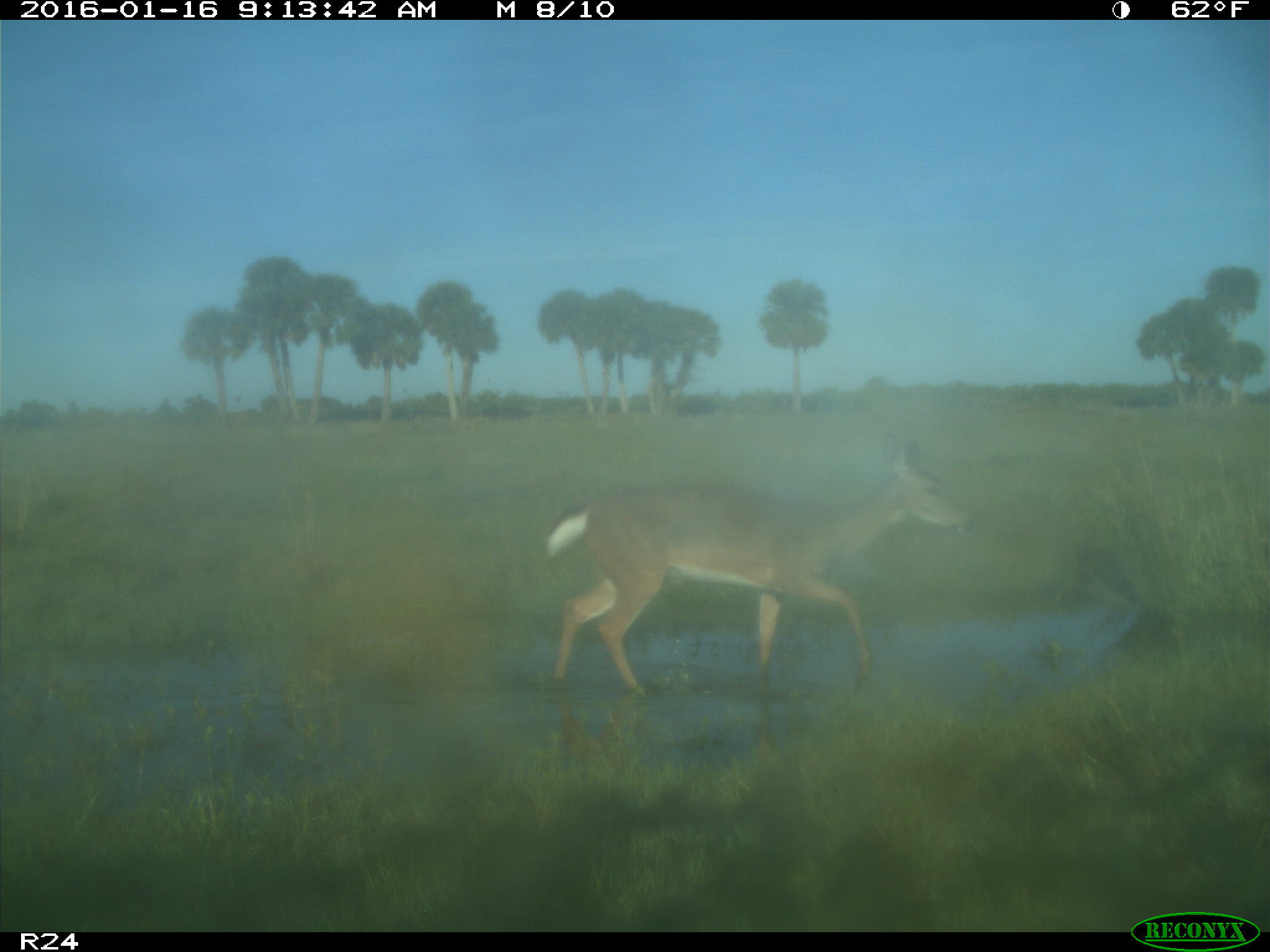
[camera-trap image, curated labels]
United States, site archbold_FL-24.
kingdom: Animalia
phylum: Chordata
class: Mammalia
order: Artiodactyla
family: Cervidae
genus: Odocoileus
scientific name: Odocoileus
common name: deer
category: unidentified deer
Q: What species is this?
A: Unidentified deer (deer) (Odocoileus).